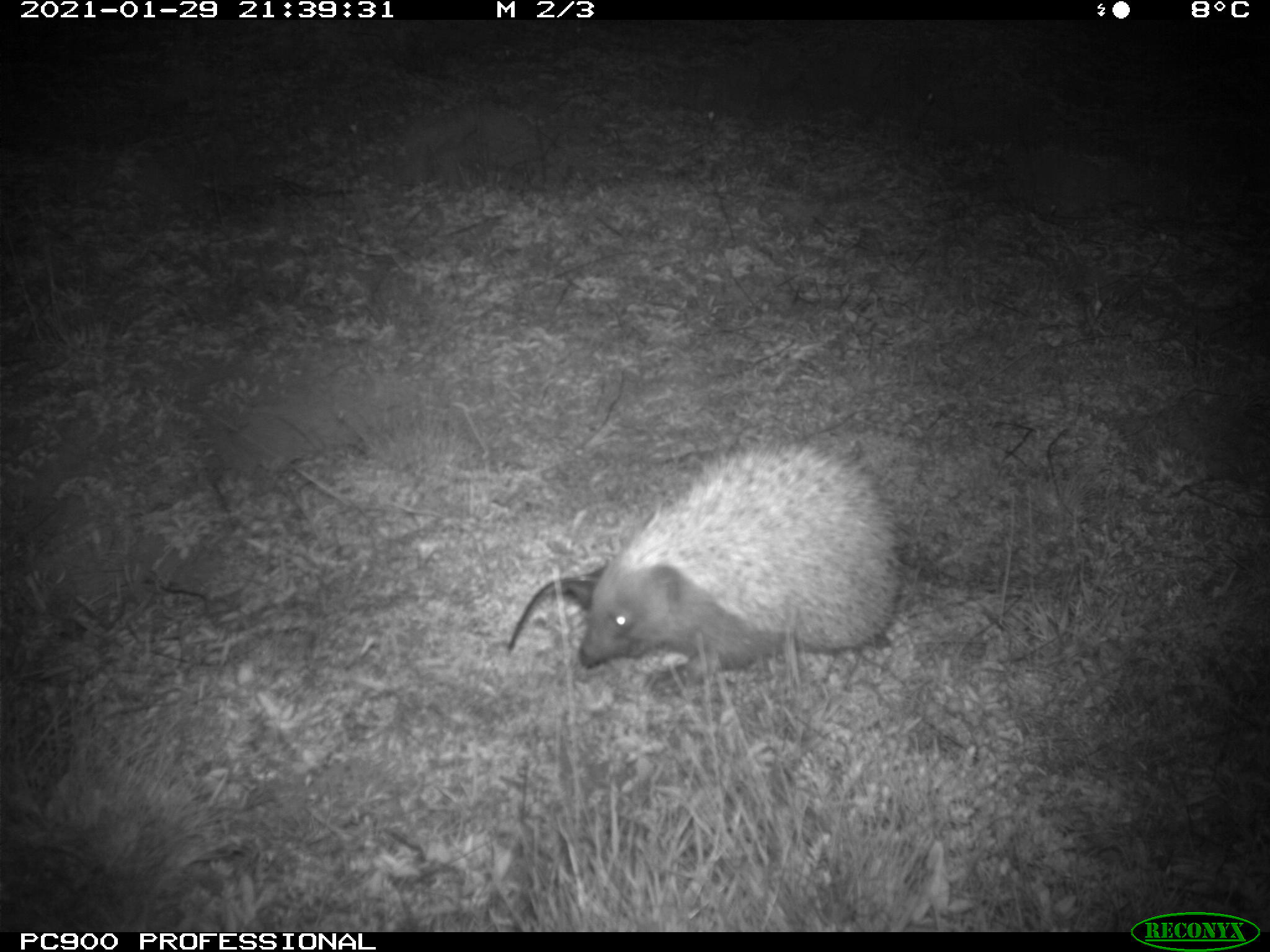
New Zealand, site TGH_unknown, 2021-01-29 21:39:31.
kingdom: Animalia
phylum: Chordata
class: Mammalia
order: Eulipotyphla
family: Erinaceidae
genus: Erinaceus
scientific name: Erinaceus europaeus europaeus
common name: european hedgehog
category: hedgehog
Hedgehog (european hedgehog) (Erinaceus europaeus europaeus).